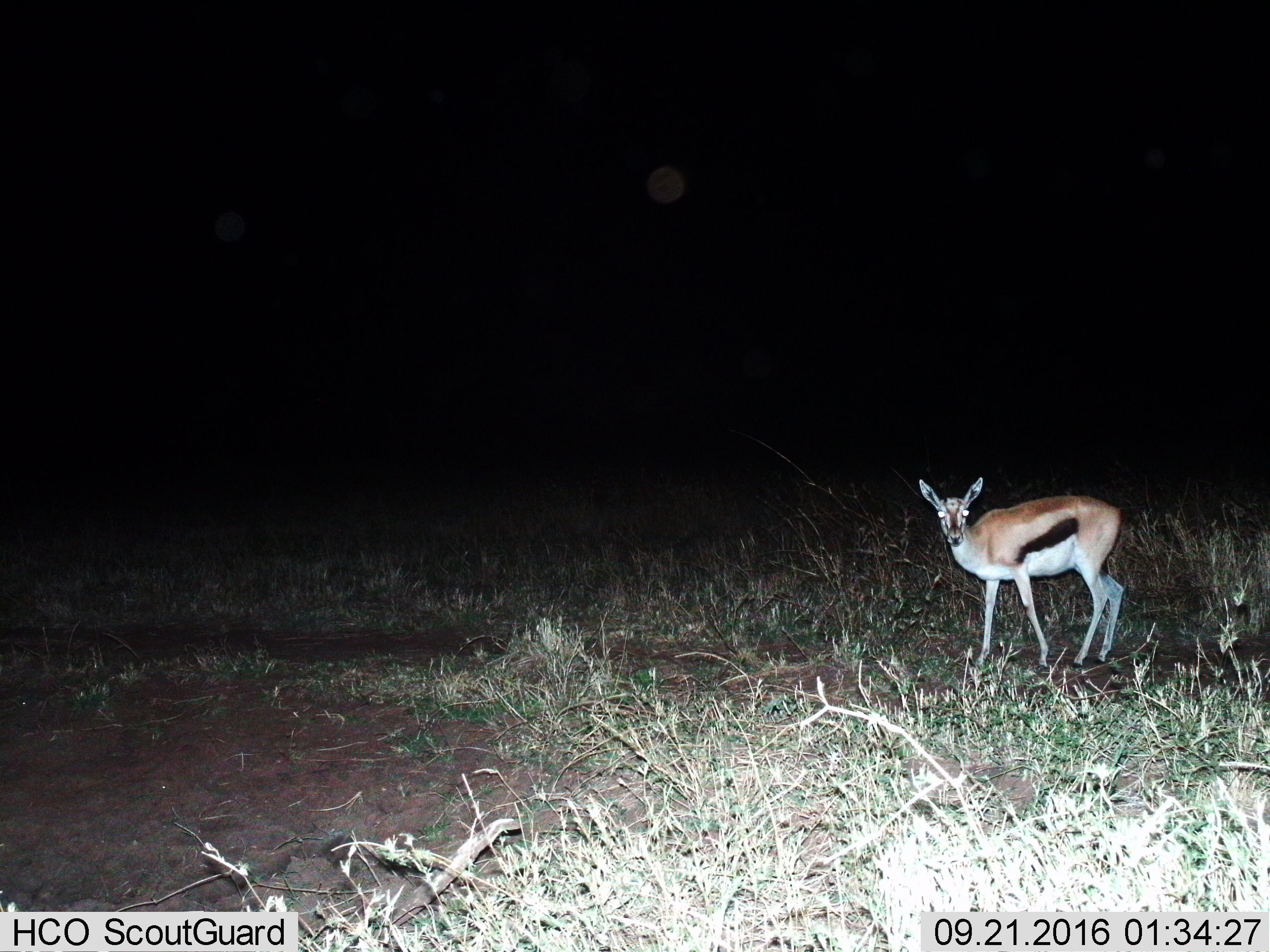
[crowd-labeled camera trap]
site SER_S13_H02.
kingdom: Animalia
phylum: Chordata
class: Mammalia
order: Artiodactyla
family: Bovidae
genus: Eudorcas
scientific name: Eudorcas thomsonii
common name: thomson's gazelle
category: gazellethomsons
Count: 1.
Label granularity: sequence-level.